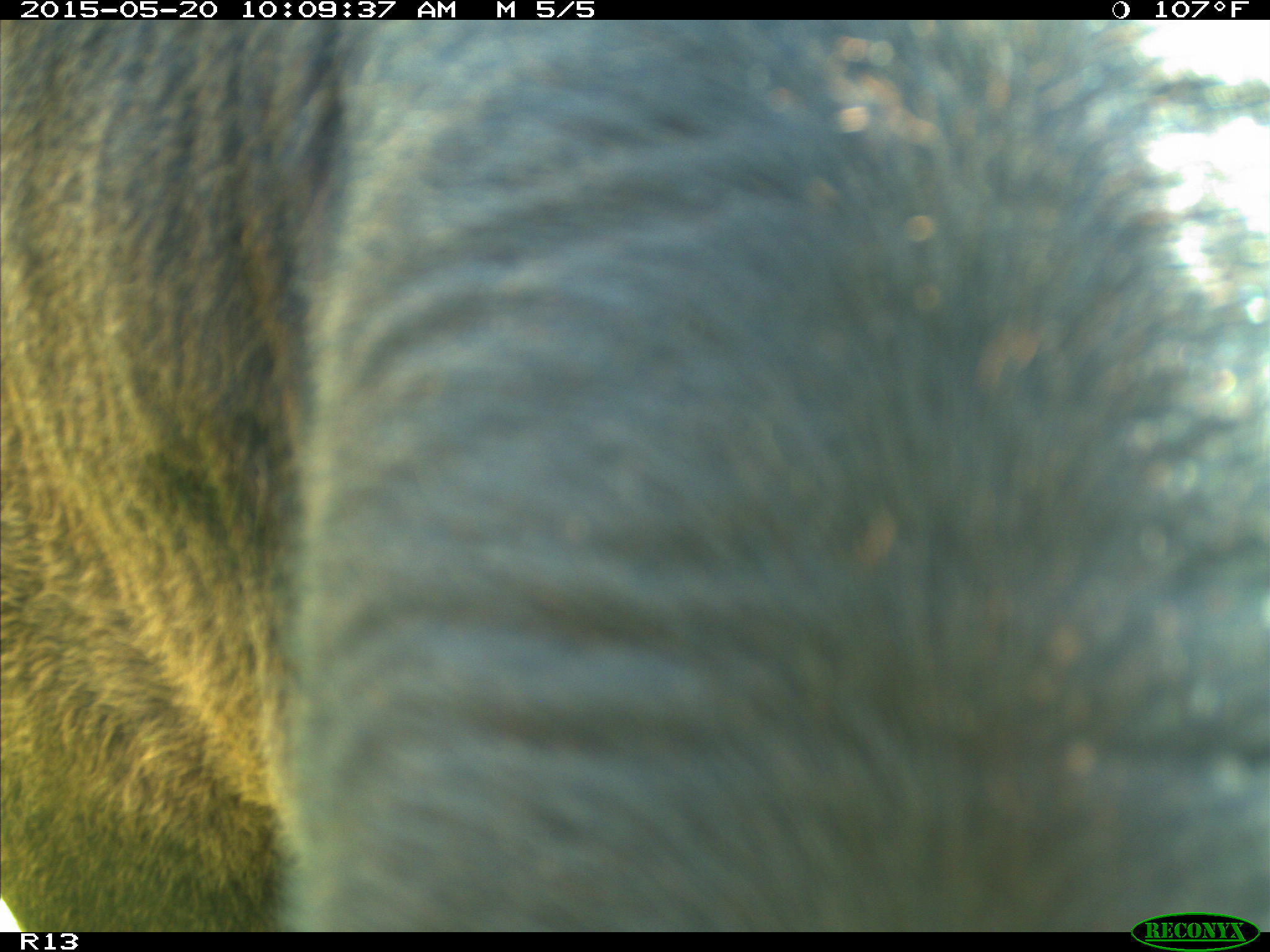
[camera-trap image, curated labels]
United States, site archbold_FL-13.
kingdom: Animalia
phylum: Chordata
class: Mammalia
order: Artiodactyla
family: Bovidae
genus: Bos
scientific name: Bos taurus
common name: domestic cow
Bos taurus (domestic cow).